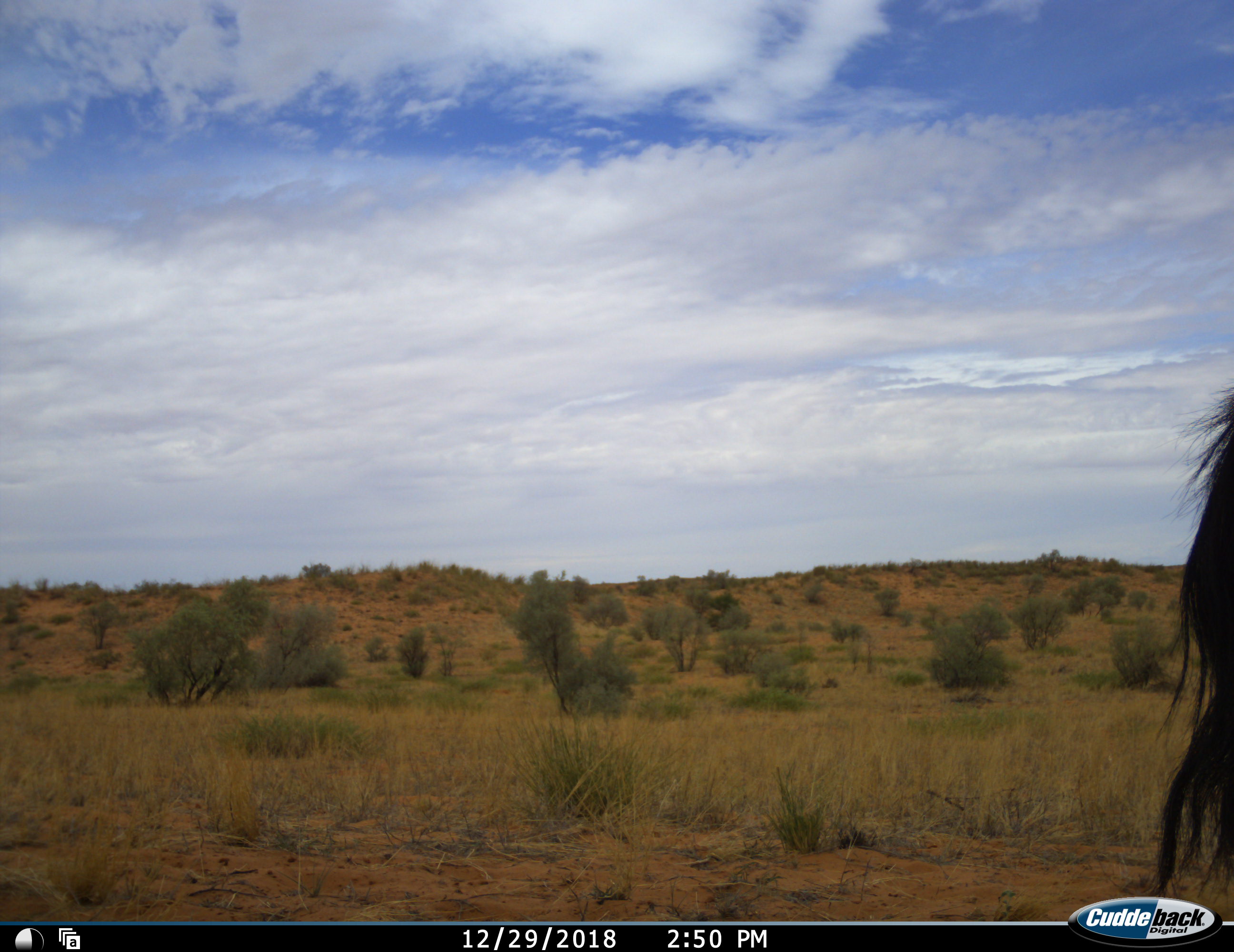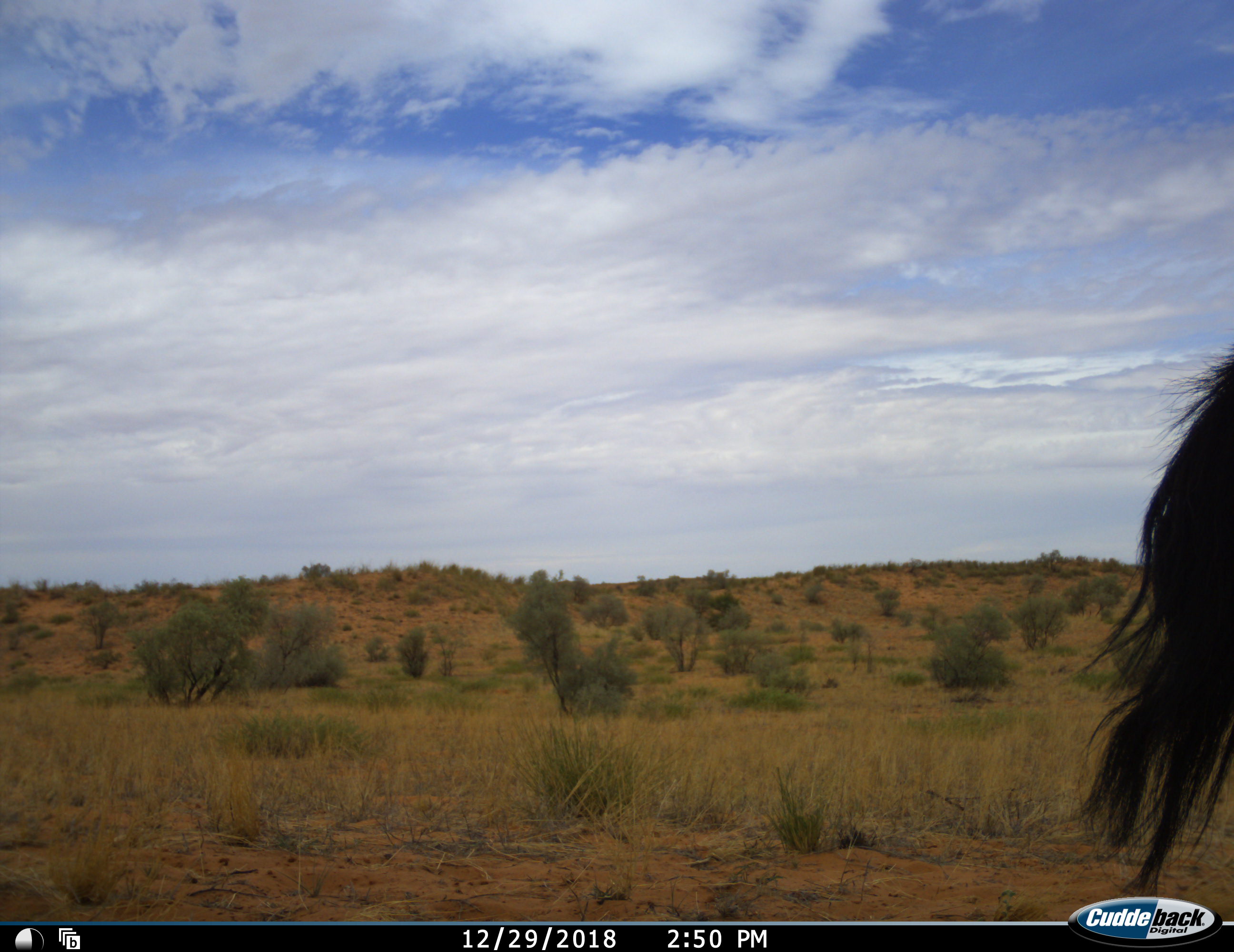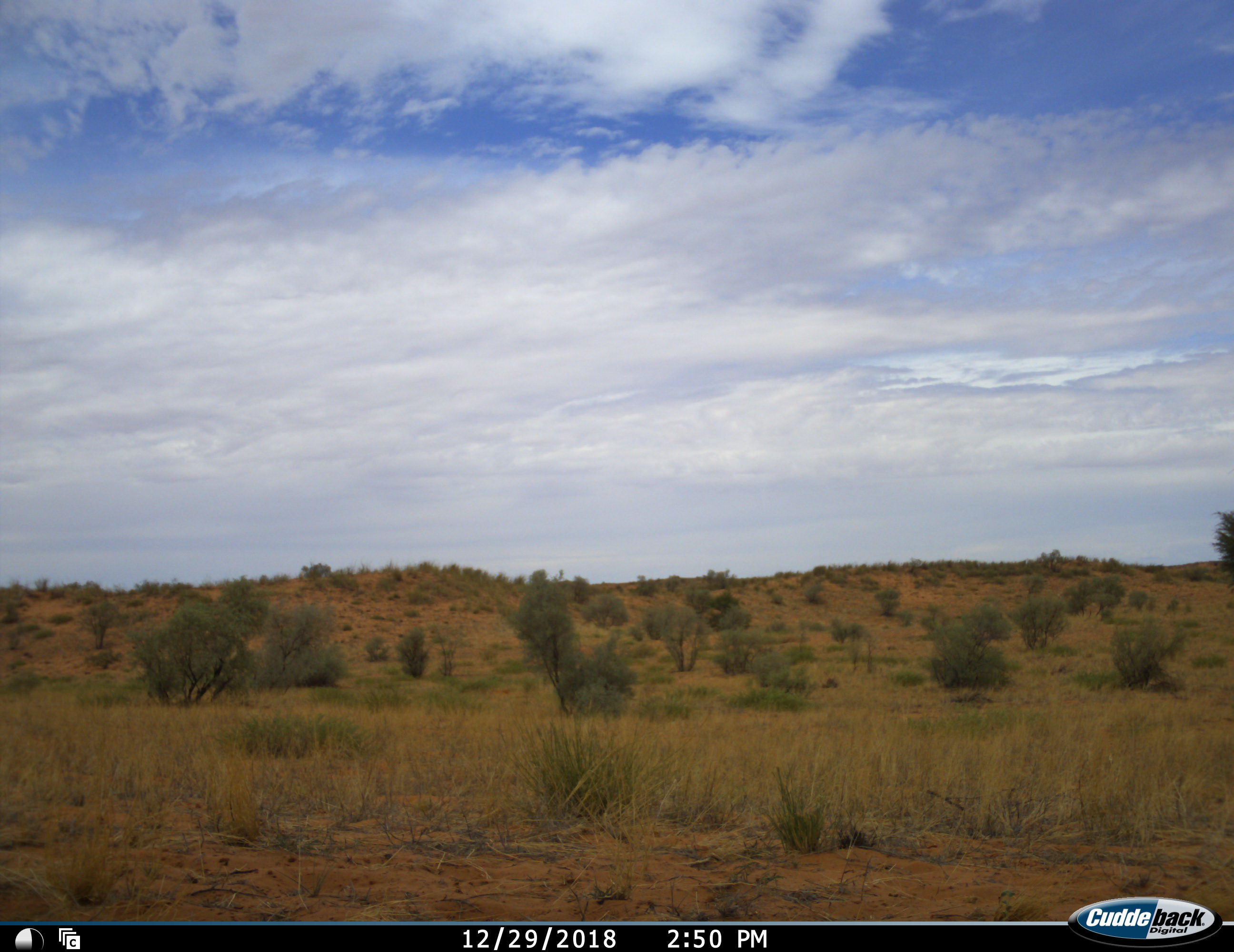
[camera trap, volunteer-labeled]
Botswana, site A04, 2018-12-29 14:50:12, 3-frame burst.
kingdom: Animalia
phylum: Chordata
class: Mammalia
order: Artiodactyla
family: Bovidae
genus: Oryx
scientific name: Oryx gazella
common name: gemsbok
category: gemsbokoryx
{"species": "gemsbokoryx (gemsbok) (Oryx gazella)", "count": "1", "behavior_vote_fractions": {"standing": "75%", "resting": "0%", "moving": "25%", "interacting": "0%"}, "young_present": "0%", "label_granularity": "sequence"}